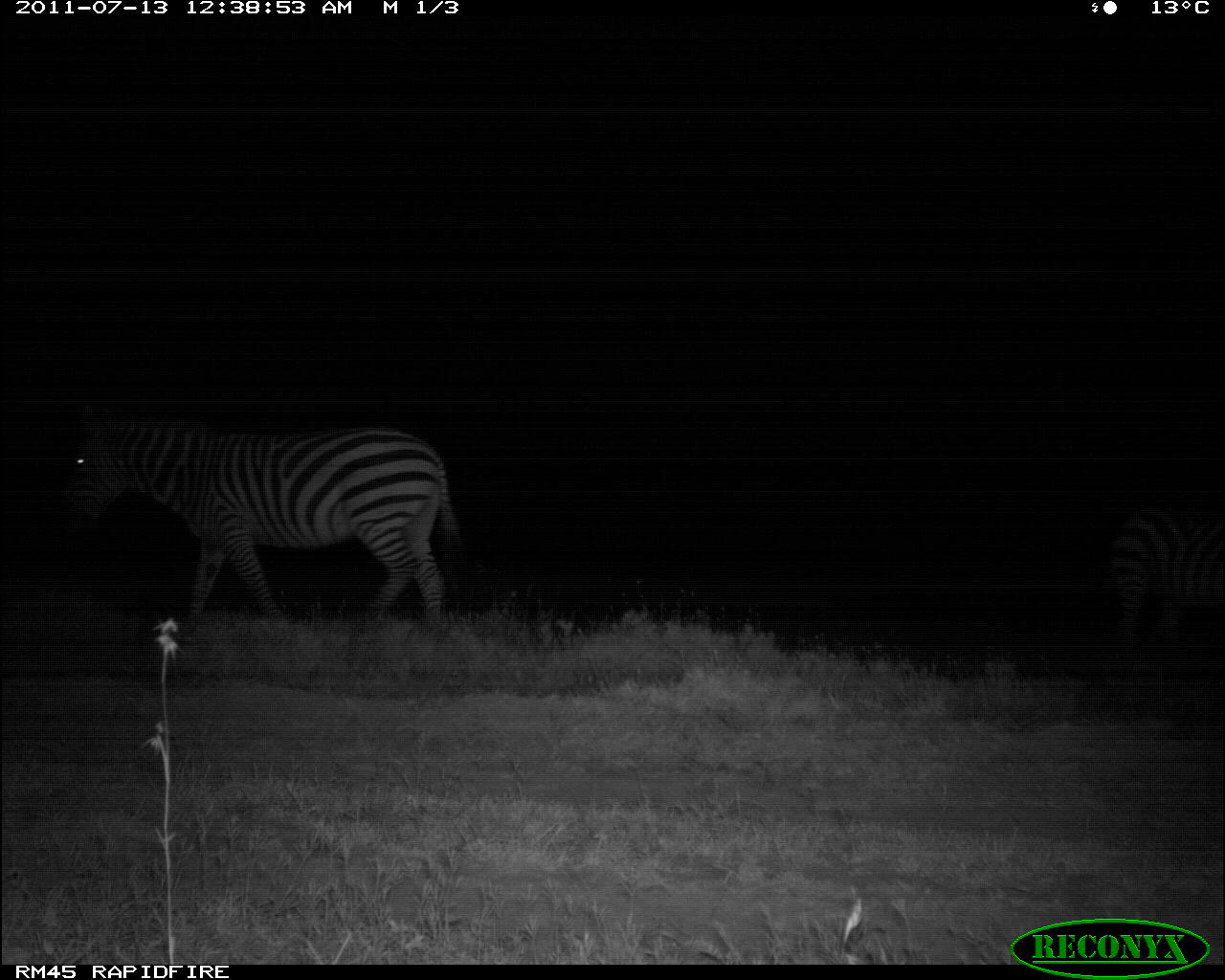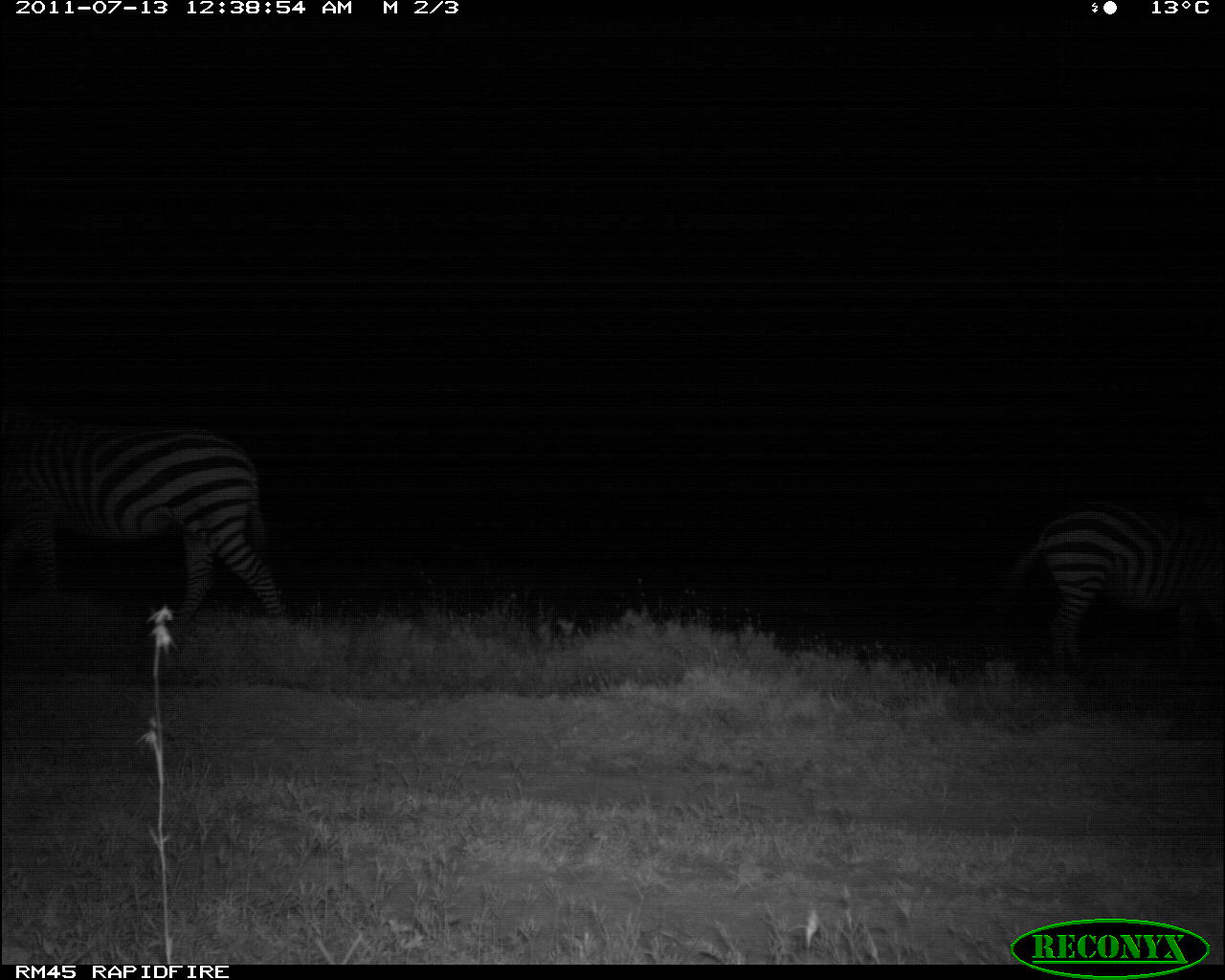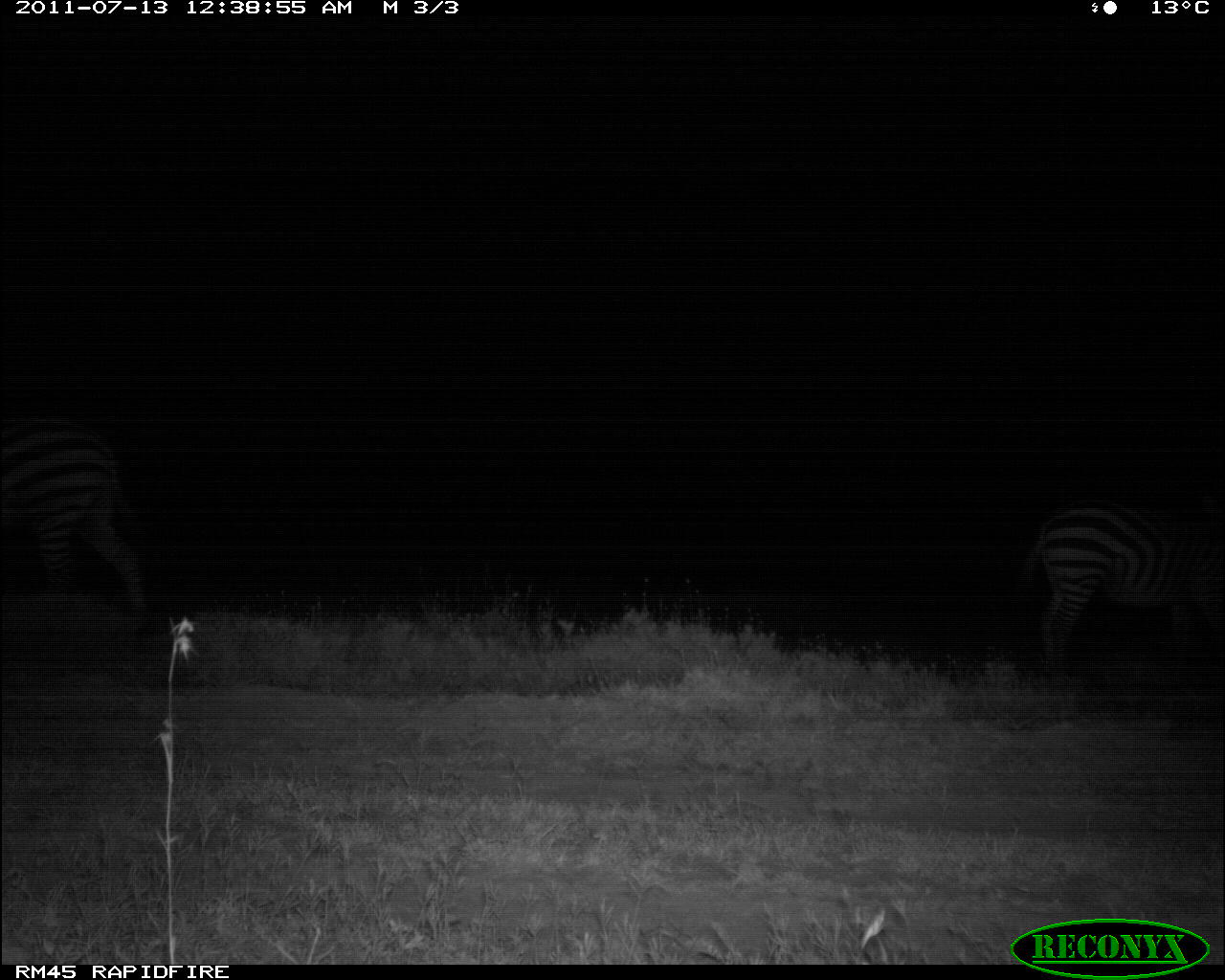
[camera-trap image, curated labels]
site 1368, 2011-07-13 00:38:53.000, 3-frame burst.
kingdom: Animalia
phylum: Chordata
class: Mammalia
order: Perissodactyla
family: Equidae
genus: Equus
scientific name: Equus quagga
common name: plains zebra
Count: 2.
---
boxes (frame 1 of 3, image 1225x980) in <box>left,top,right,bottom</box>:
equus quagga: <box>55,404,461,628</box>; <box>1109,503,1225,674</box>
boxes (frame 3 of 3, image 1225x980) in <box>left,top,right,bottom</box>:
equus quagga: <box>1007,495,1225,682</box>; <box>0,416,146,617</box>